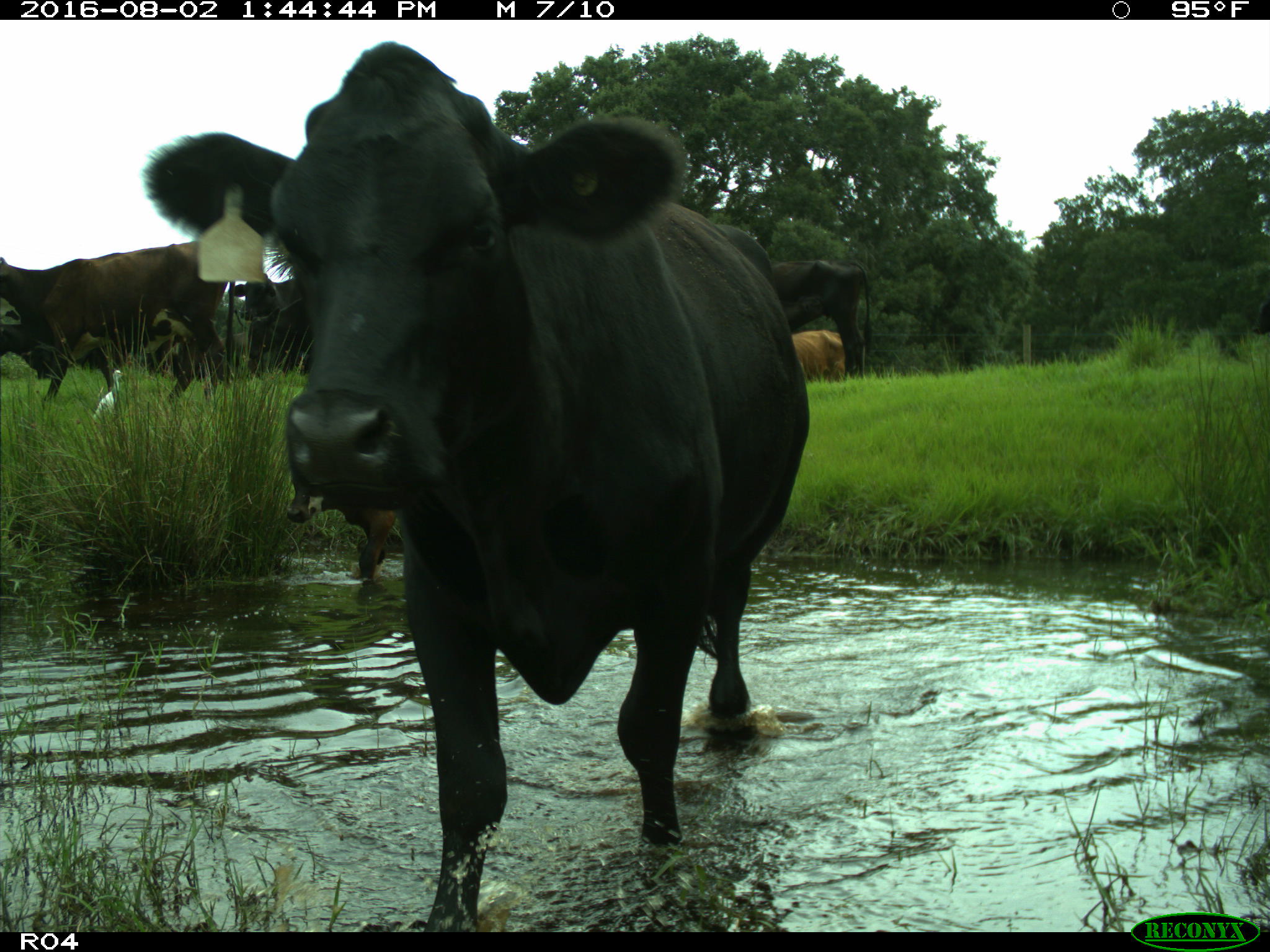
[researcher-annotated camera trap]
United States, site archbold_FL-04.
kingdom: Animalia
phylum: Chordata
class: Mammalia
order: Artiodactyla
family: Bovidae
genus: Bos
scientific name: Bos taurus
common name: domestic cow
Bos taurus (domestic cow).